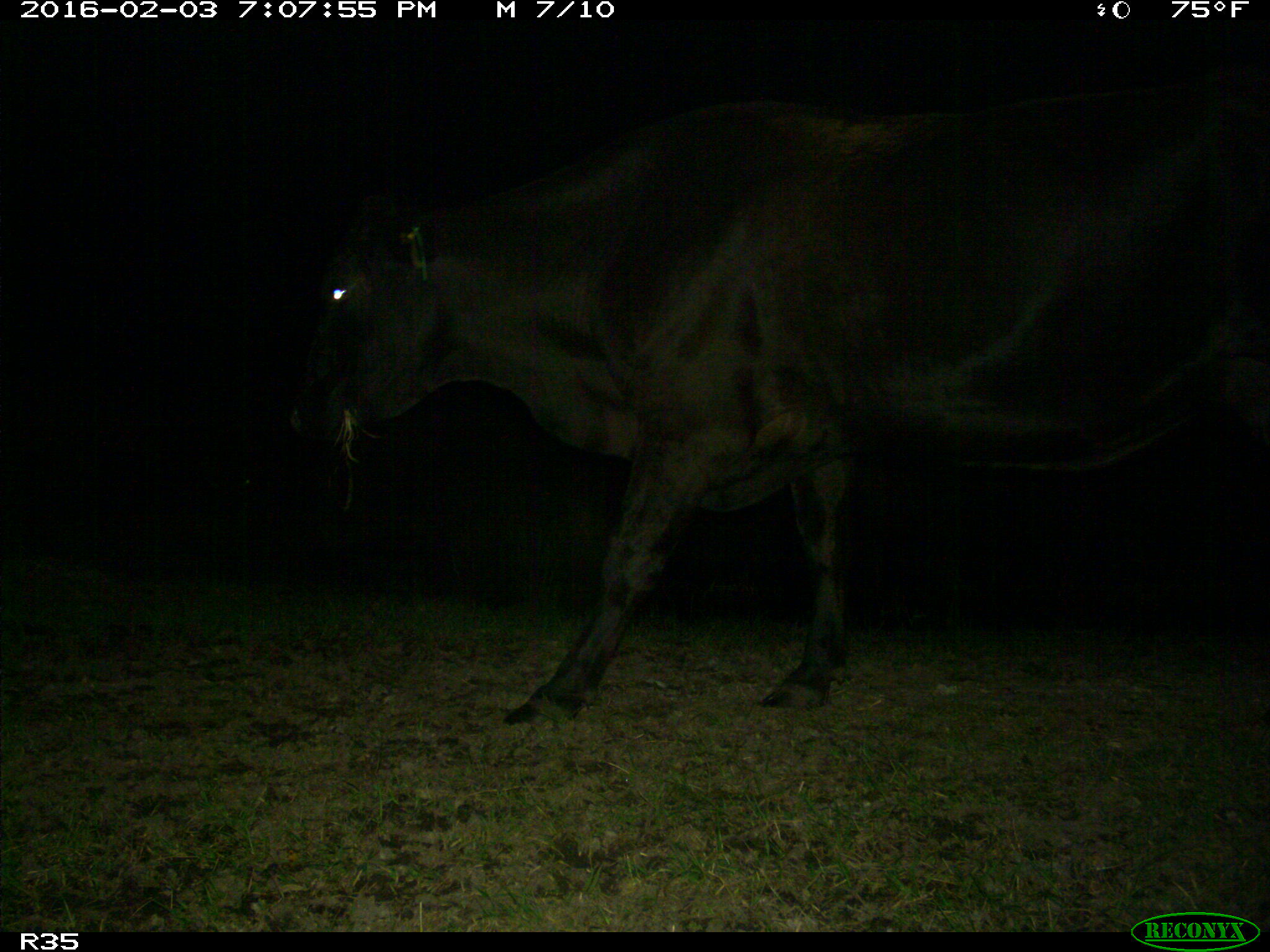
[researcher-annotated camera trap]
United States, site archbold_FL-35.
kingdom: Animalia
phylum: Chordata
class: Mammalia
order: Artiodactyla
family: Bovidae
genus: Bos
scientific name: Bos taurus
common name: domestic cow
Bos taurus (domestic cow).